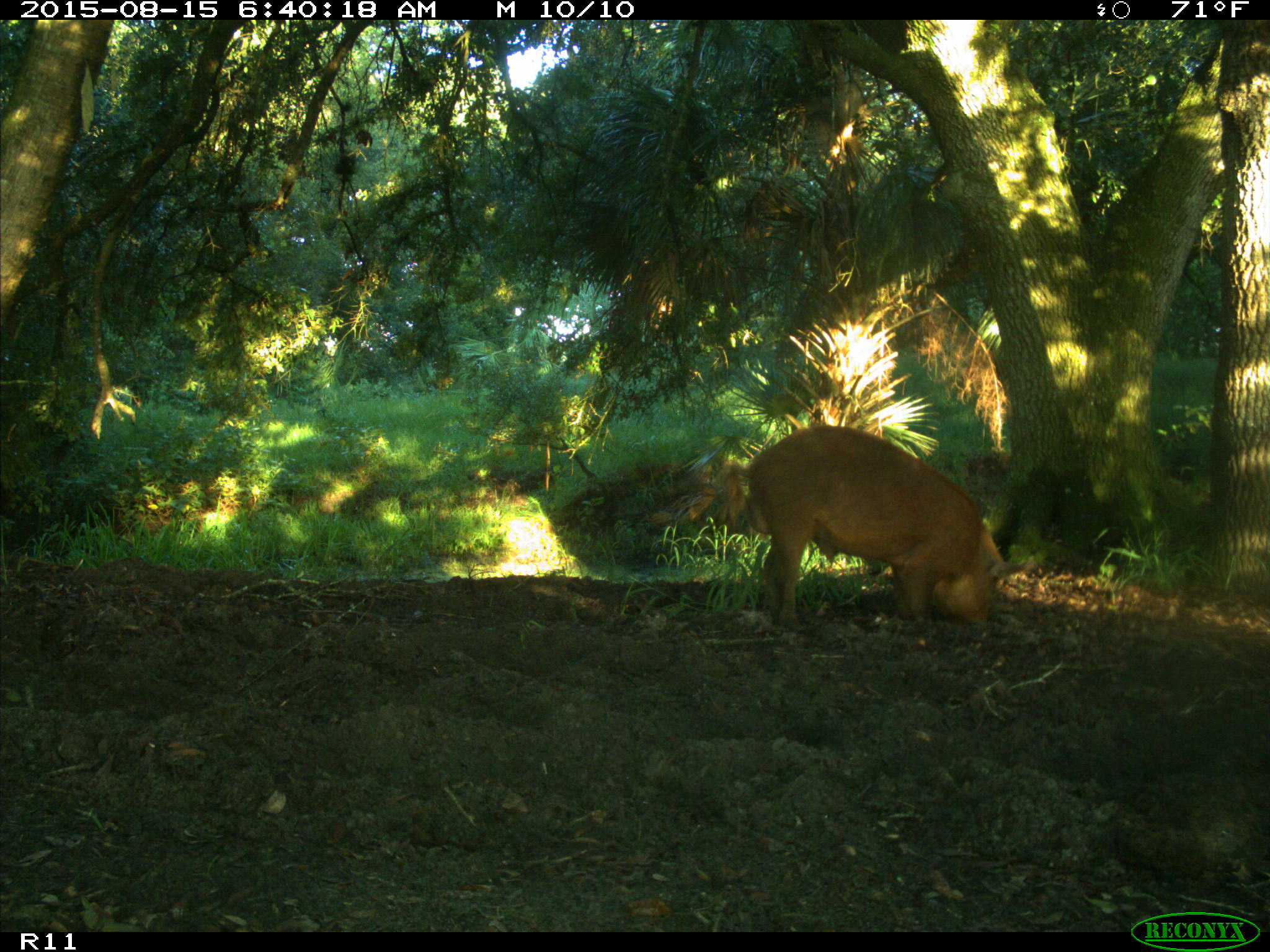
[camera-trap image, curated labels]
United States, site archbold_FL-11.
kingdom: Animalia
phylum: Chordata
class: Mammalia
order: Artiodactyla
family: Suidae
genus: Sus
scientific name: Sus scrofa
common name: wild boar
Sus scrofa (wild boar).